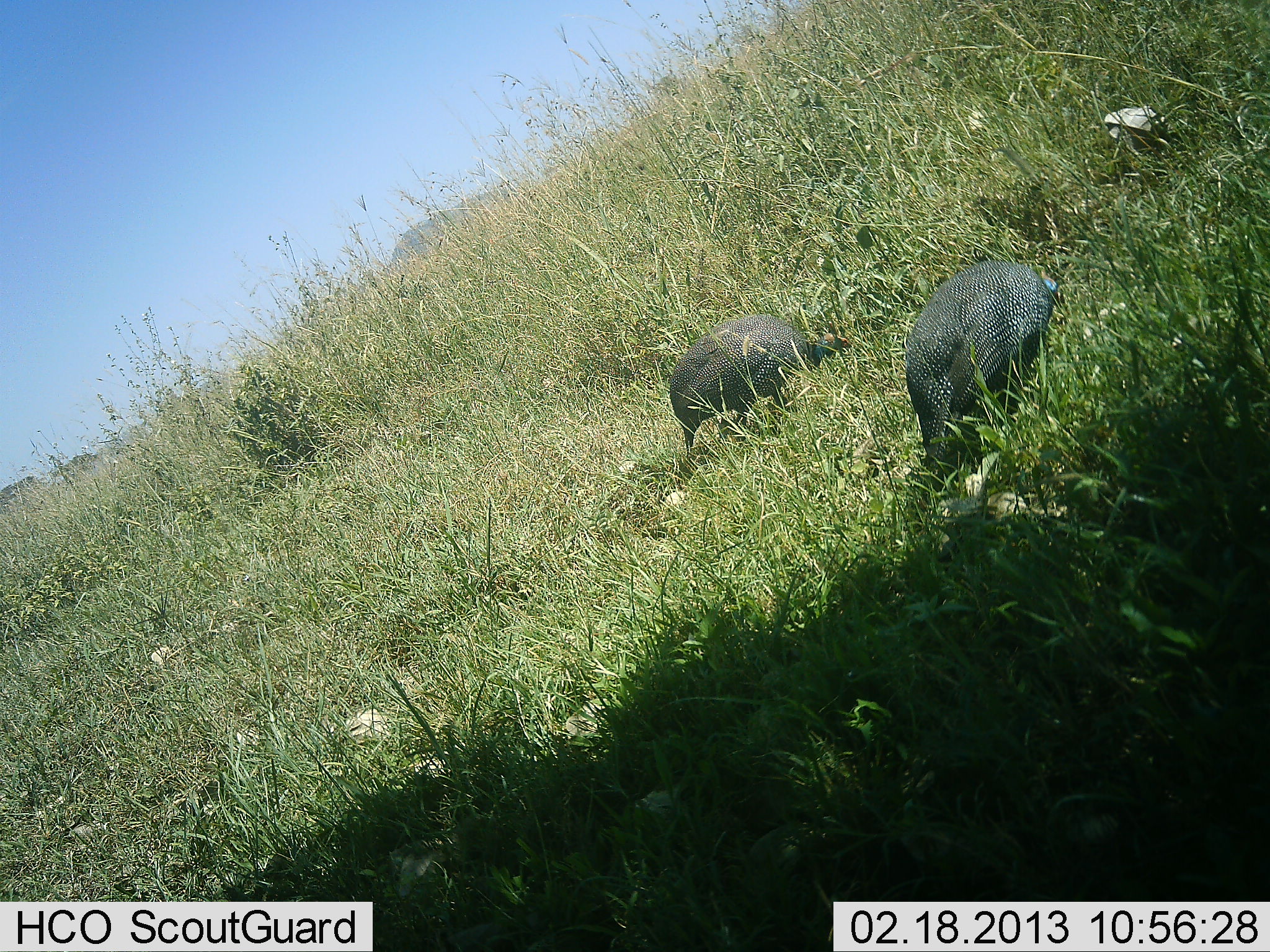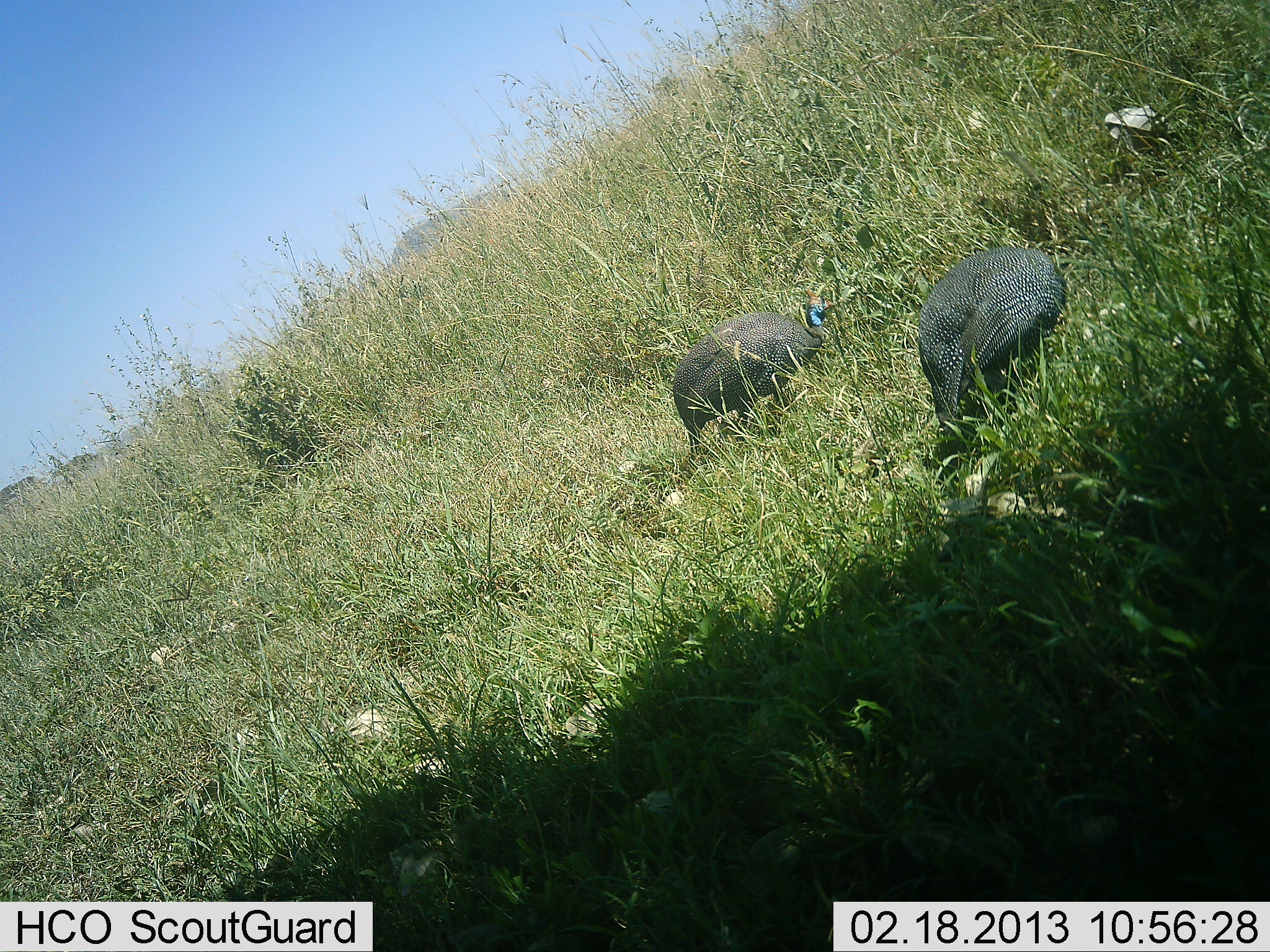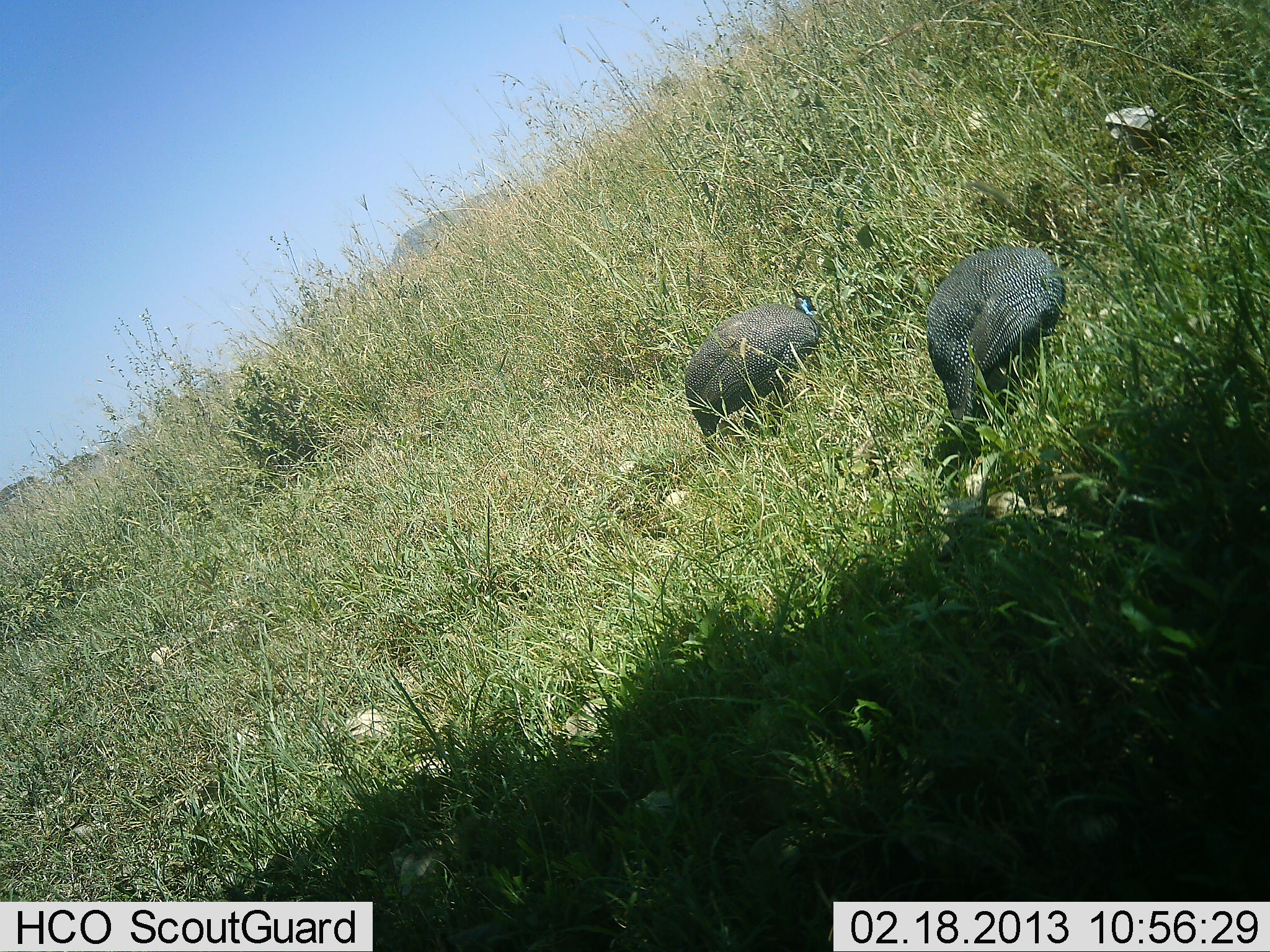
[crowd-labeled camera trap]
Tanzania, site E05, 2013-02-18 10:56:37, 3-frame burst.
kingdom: Animalia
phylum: Chordata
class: Aves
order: Galliformes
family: Numididae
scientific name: Numididae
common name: guinea fowl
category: guineafowl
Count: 2.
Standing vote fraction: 10%.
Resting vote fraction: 0%.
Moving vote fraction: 25%.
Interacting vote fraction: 0%.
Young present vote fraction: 0%.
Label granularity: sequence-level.